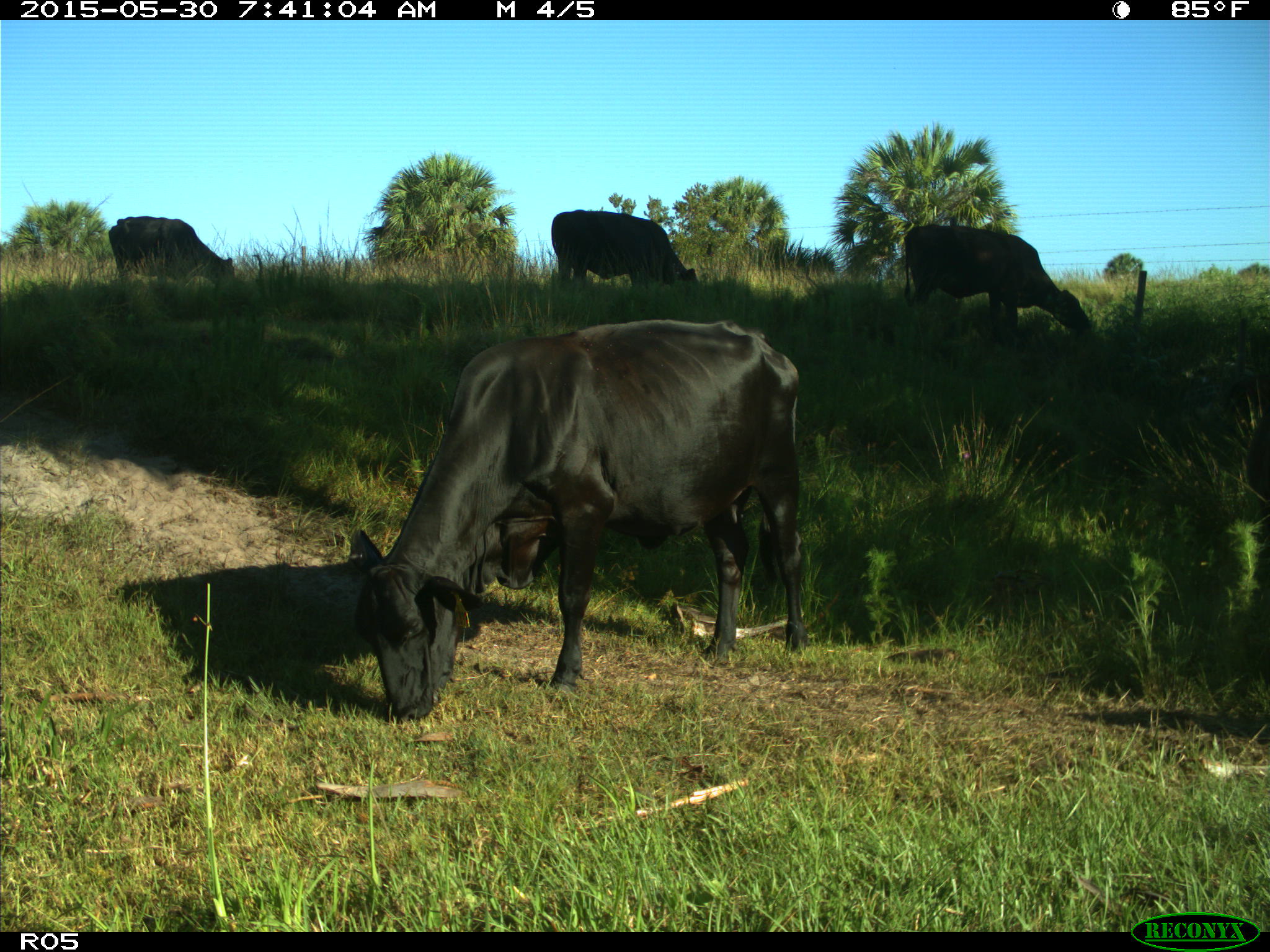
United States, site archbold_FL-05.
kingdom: Animalia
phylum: Chordata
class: Mammalia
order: Artiodactyla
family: Bovidae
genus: Bos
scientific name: Bos taurus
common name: domestic cow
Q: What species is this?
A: Bos taurus (domestic cow).